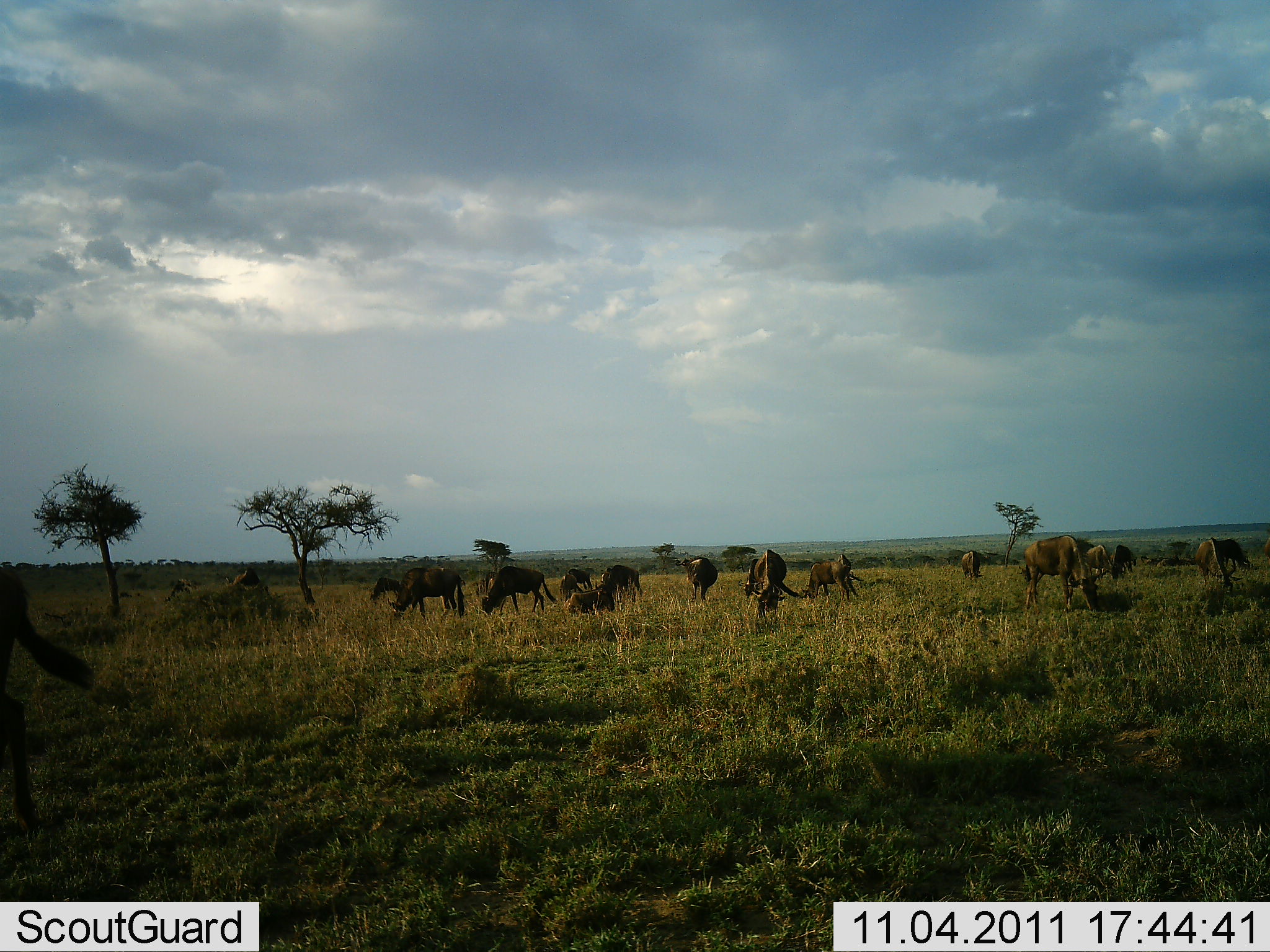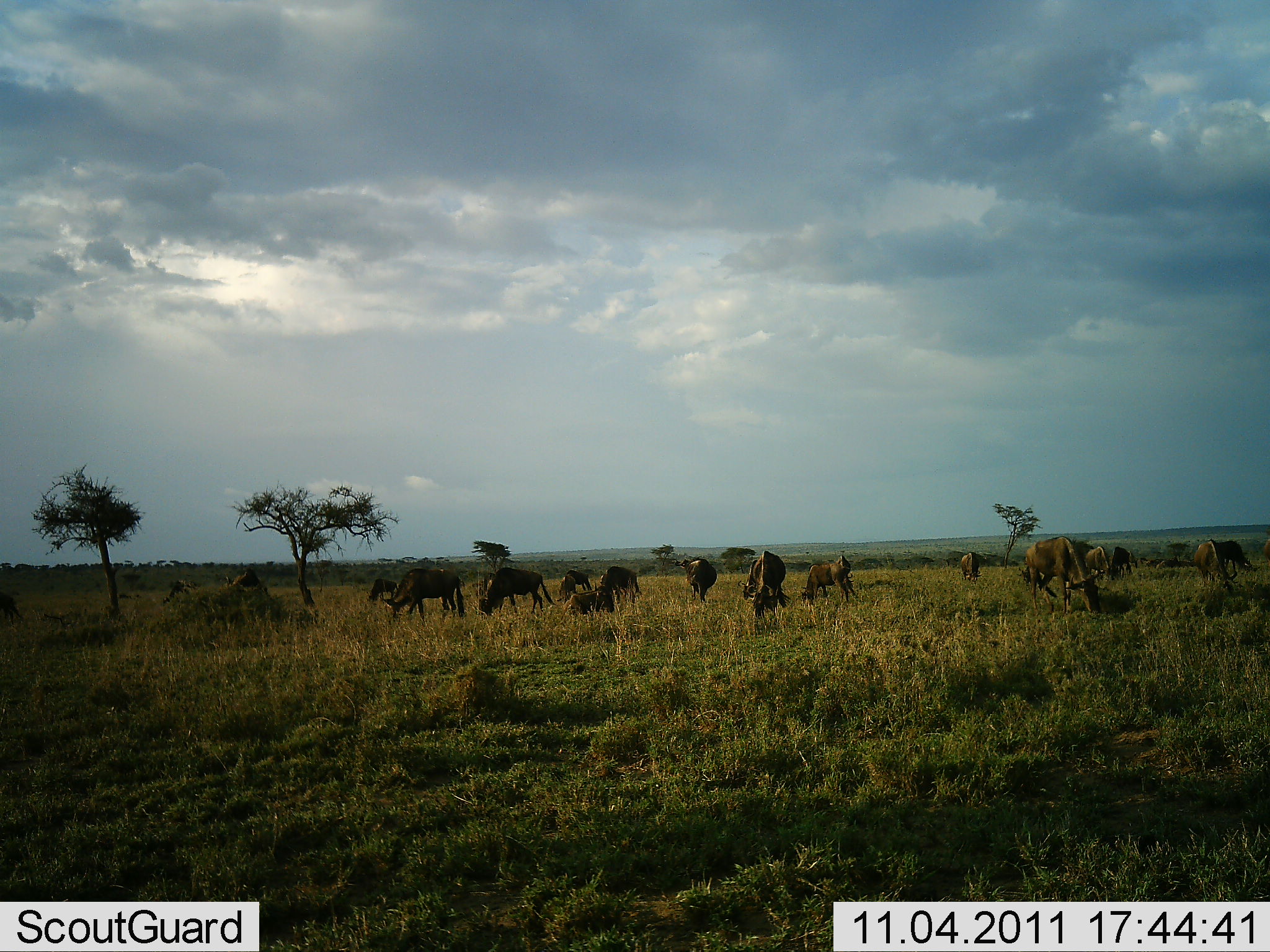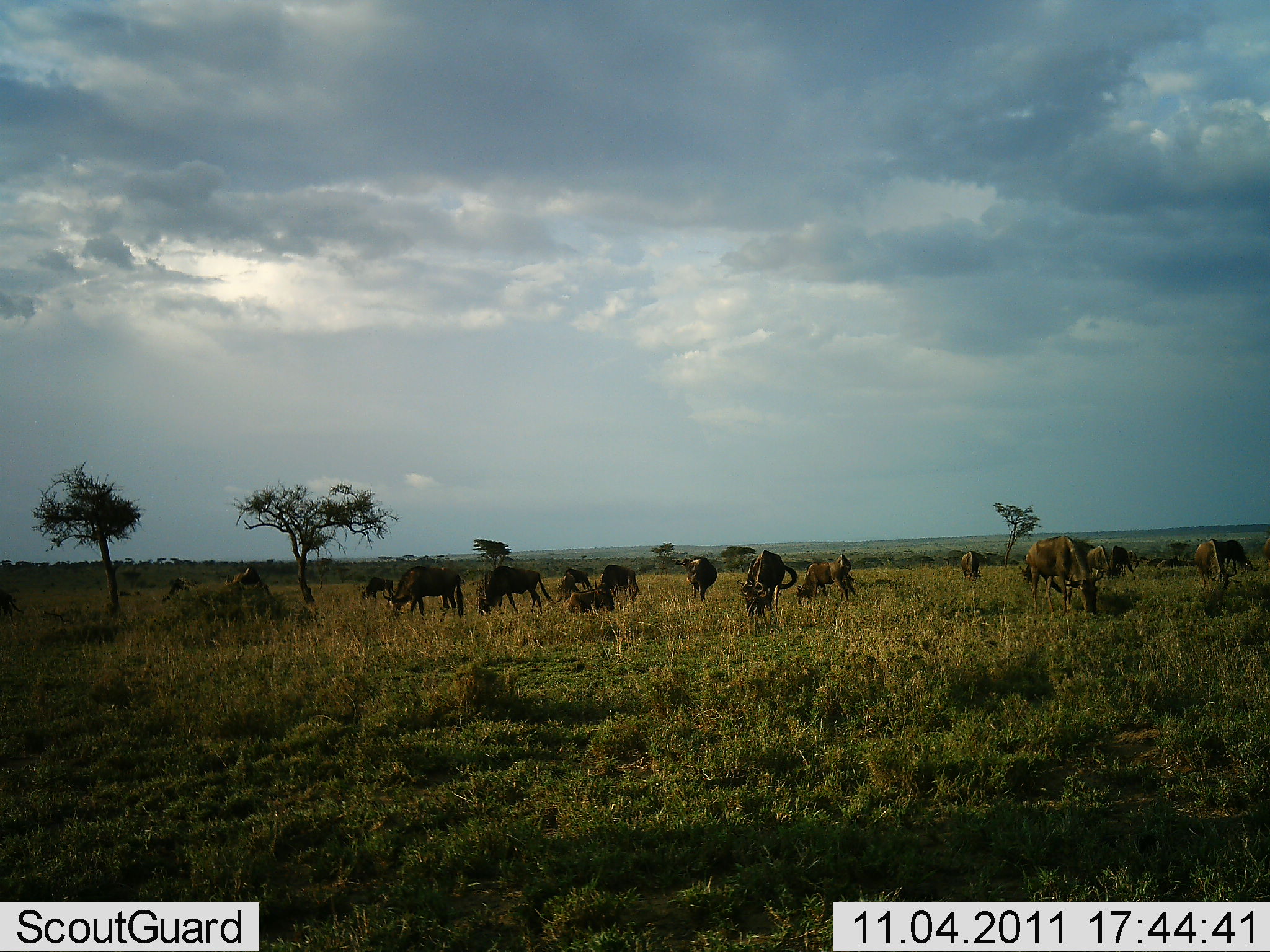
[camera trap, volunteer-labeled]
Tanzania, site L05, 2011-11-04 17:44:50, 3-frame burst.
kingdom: Animalia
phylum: Chordata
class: Mammalia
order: Artiodactyla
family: Bovidae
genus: Connochaetes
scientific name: Connochaetes taurinus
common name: blue wildebeest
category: wildebeest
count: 11-50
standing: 44%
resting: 25%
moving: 12%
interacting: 6%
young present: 0%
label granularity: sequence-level